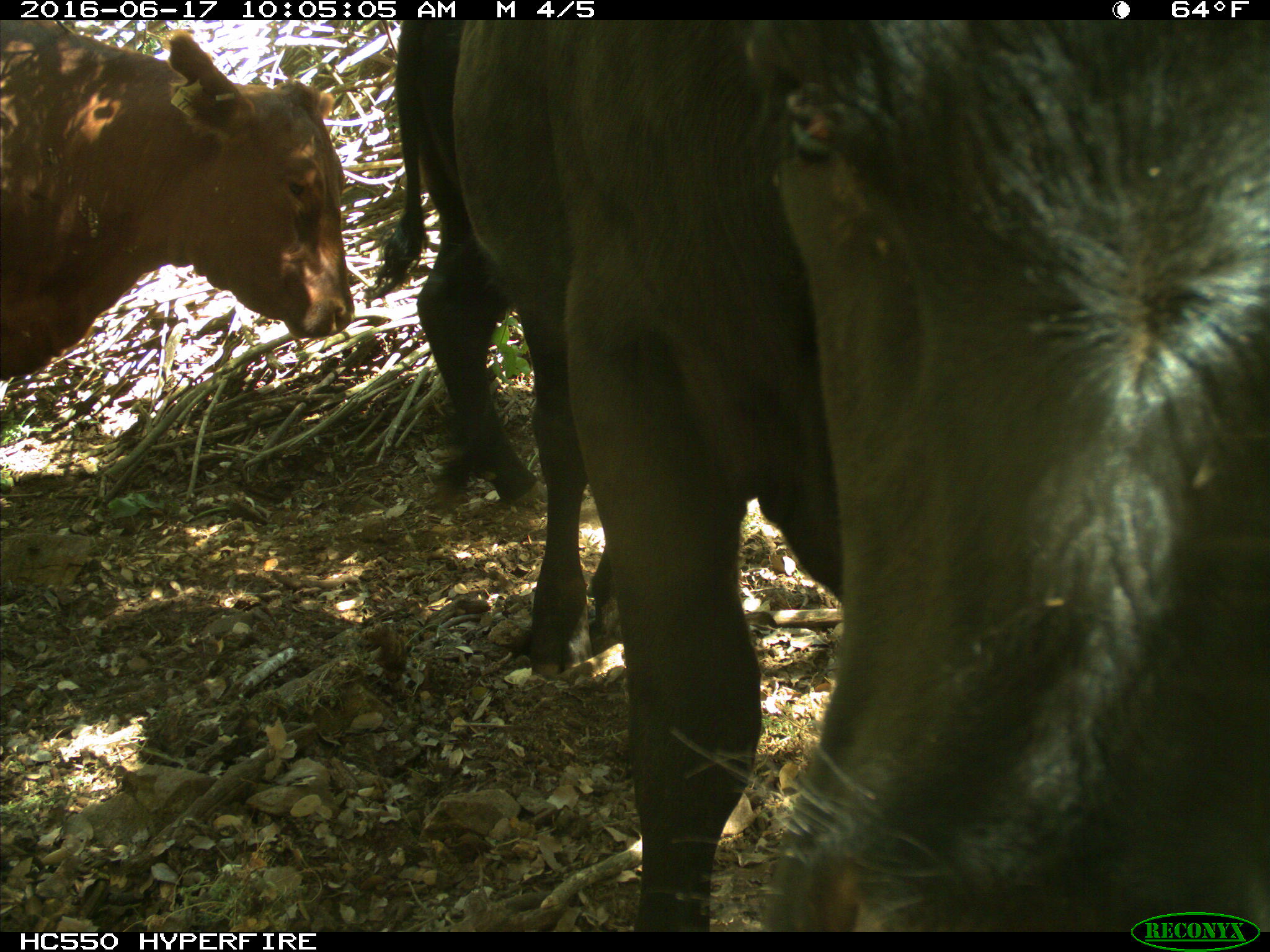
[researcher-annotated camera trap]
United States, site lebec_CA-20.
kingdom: Animalia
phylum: Chordata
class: Mammalia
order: Artiodactyla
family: Bovidae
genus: Bos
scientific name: Bos taurus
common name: domestic cow